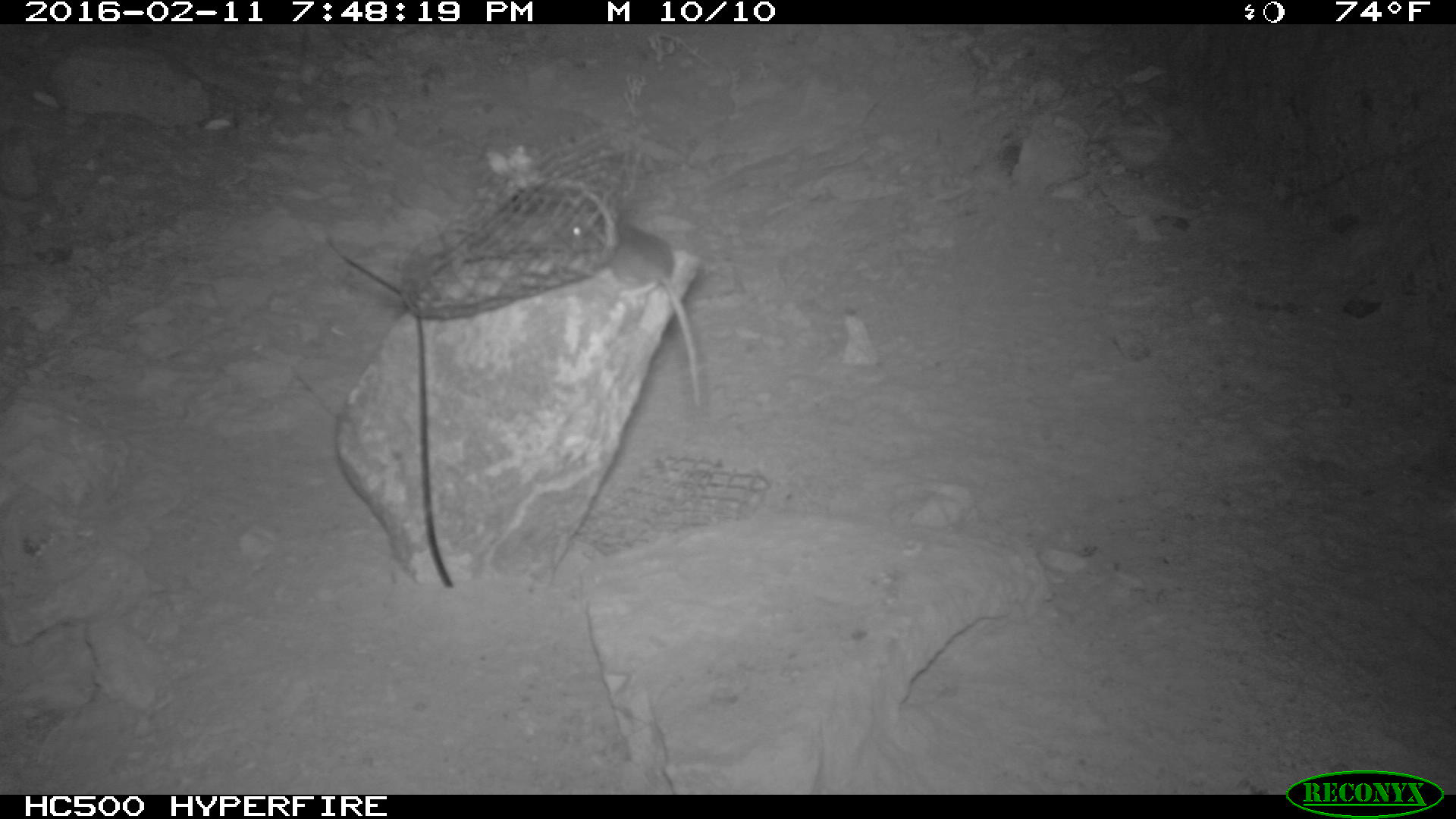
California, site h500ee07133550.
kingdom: Animalia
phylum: Chordata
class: Mammalia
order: Rodentia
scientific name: Rodentia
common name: rodent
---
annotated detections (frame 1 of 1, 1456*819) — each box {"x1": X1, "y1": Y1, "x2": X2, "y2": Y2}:
rodent: {"x1": 560, "y1": 202, "x2": 704, "y2": 410}